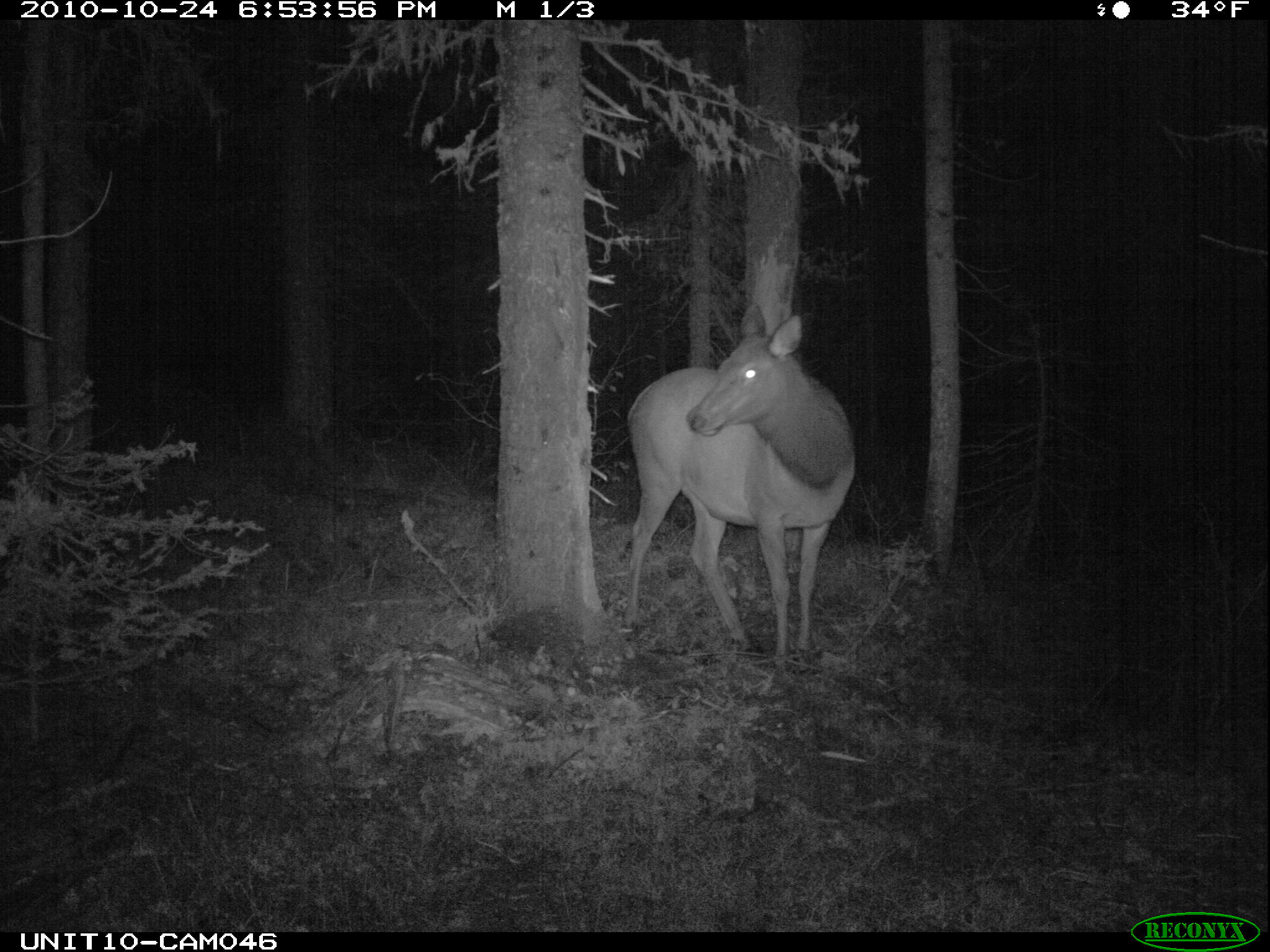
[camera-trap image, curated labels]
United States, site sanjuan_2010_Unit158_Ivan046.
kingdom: Animalia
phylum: Chordata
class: Mammalia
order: Artiodactyla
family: Cervidae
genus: Cervus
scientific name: Cervus elaphus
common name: red deer